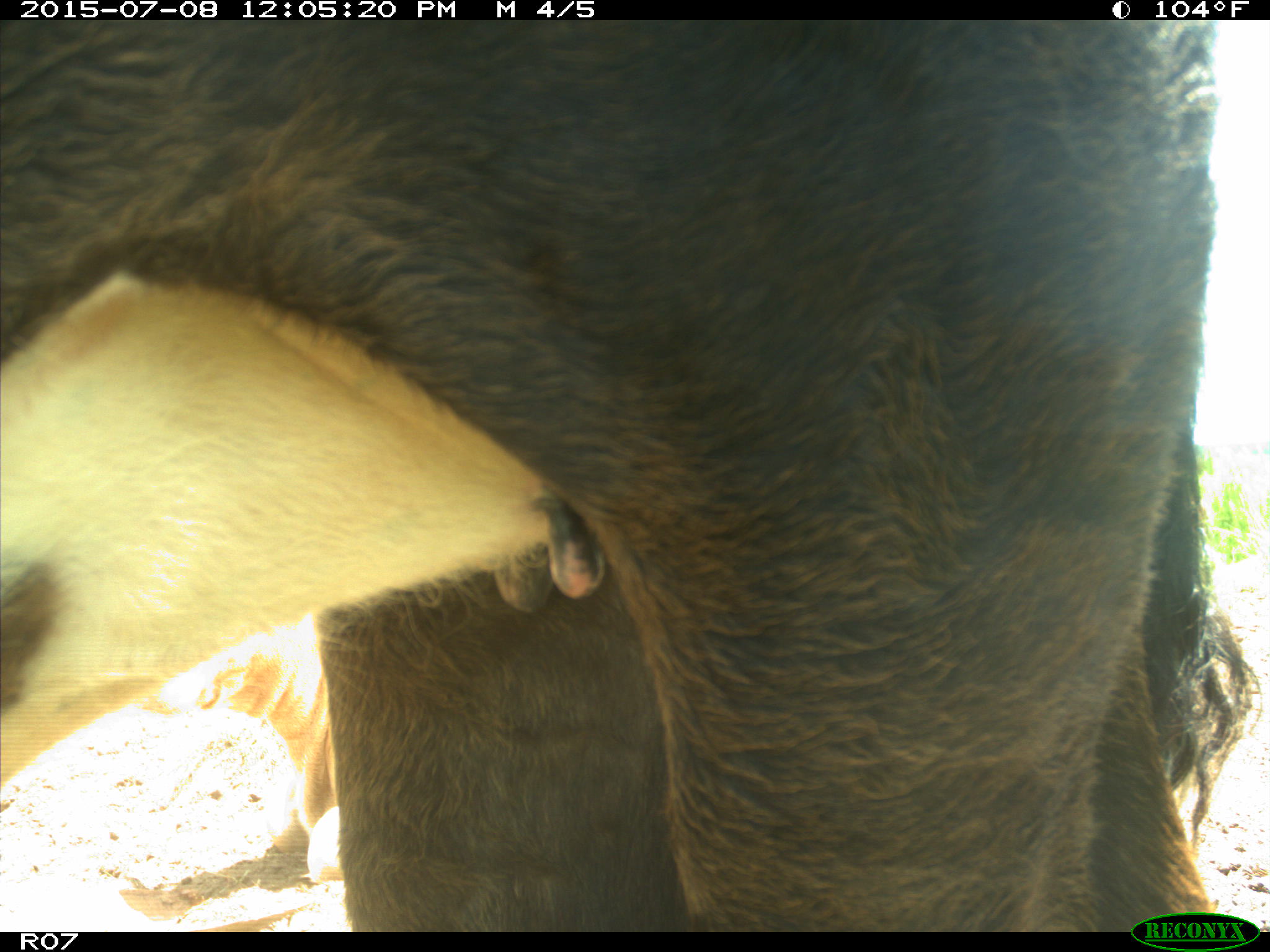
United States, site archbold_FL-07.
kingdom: Animalia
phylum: Chordata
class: Mammalia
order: Artiodactyla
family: Bovidae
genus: Bos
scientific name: Bos taurus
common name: domestic cow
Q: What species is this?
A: Bos taurus (domestic cow).